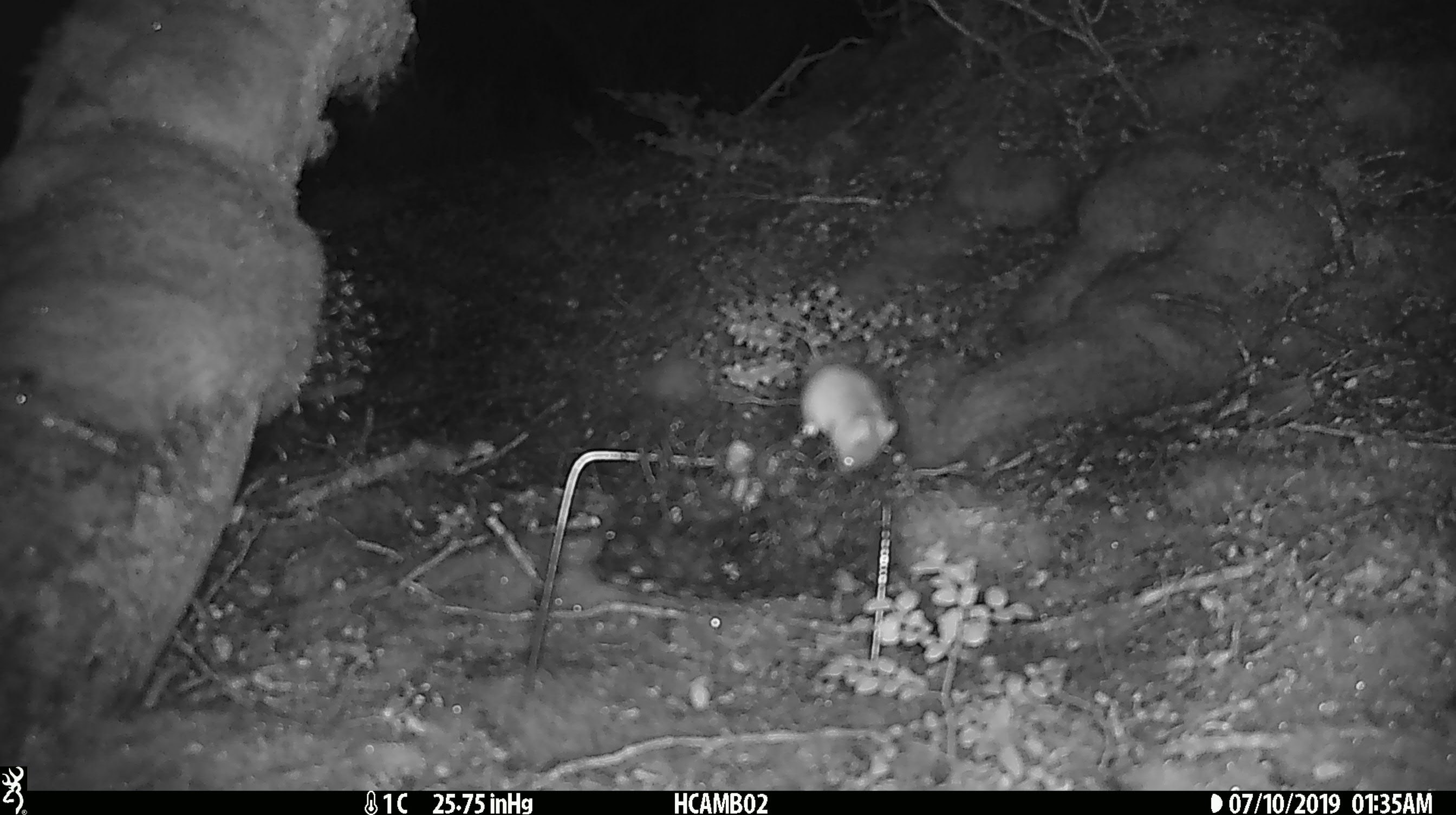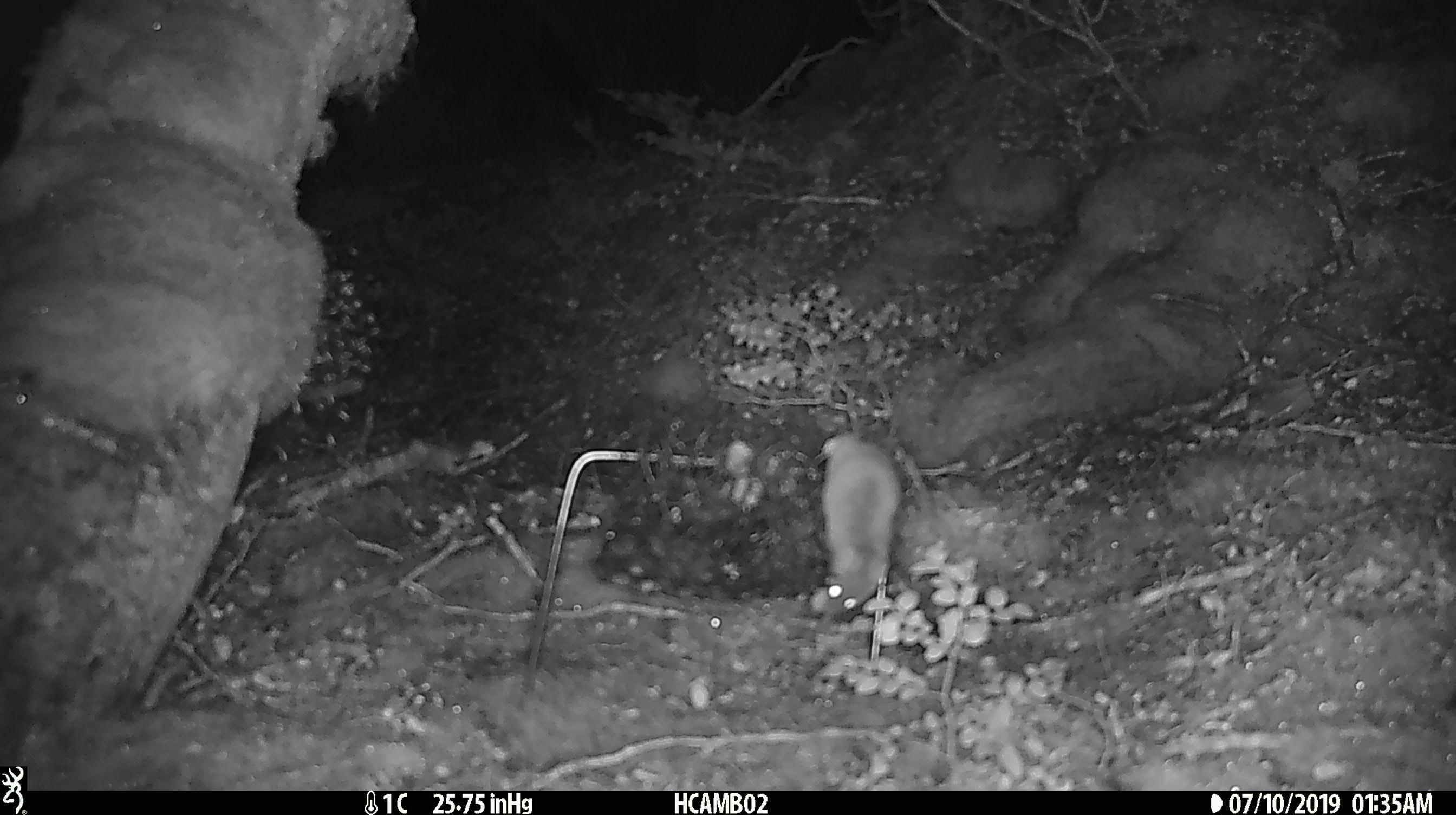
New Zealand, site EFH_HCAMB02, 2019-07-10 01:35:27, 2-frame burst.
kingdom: Animalia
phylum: Chordata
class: Mammalia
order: Rodentia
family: Muridae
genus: Mus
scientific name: Mus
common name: mouse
Mouse (Mus).